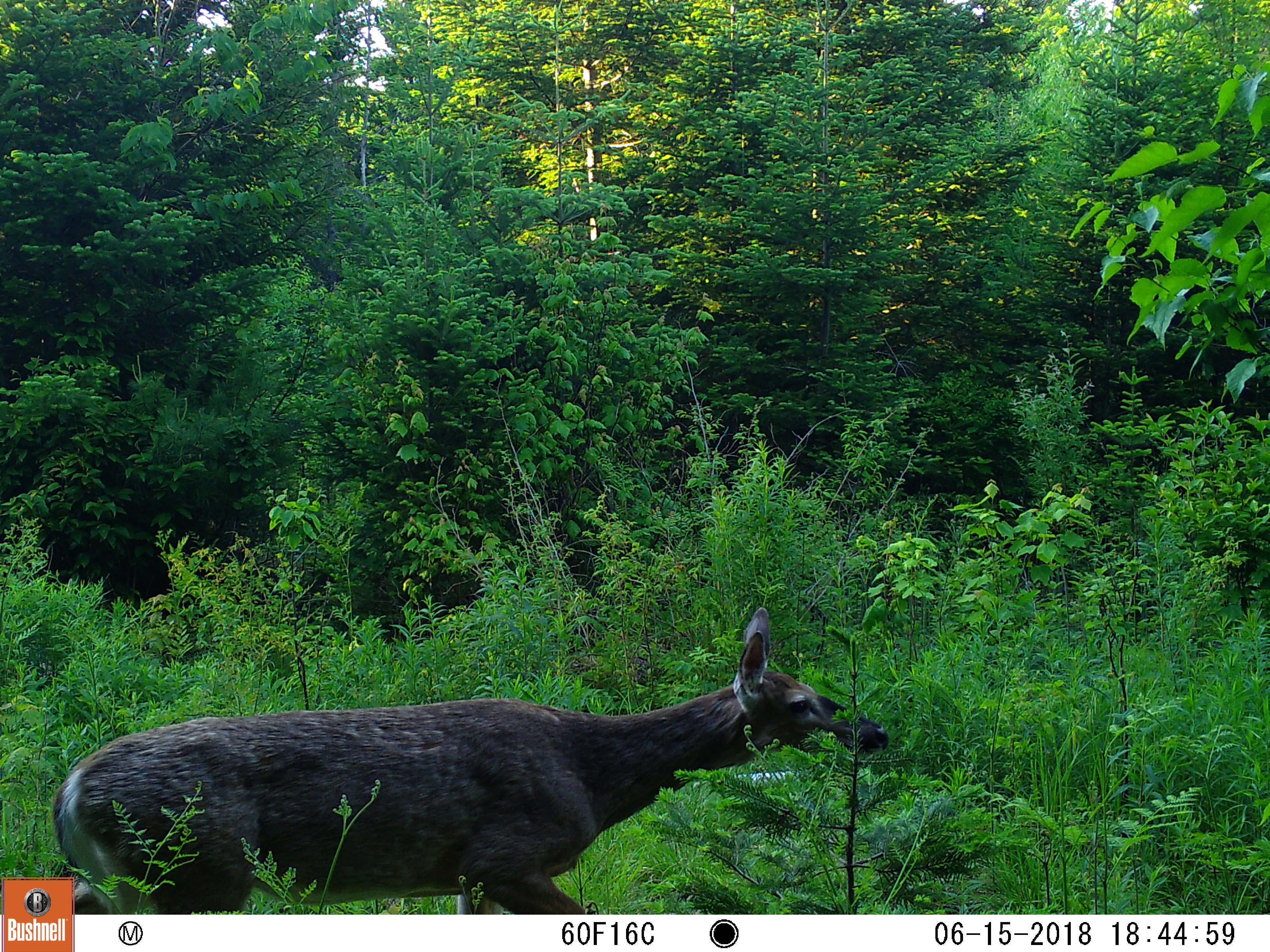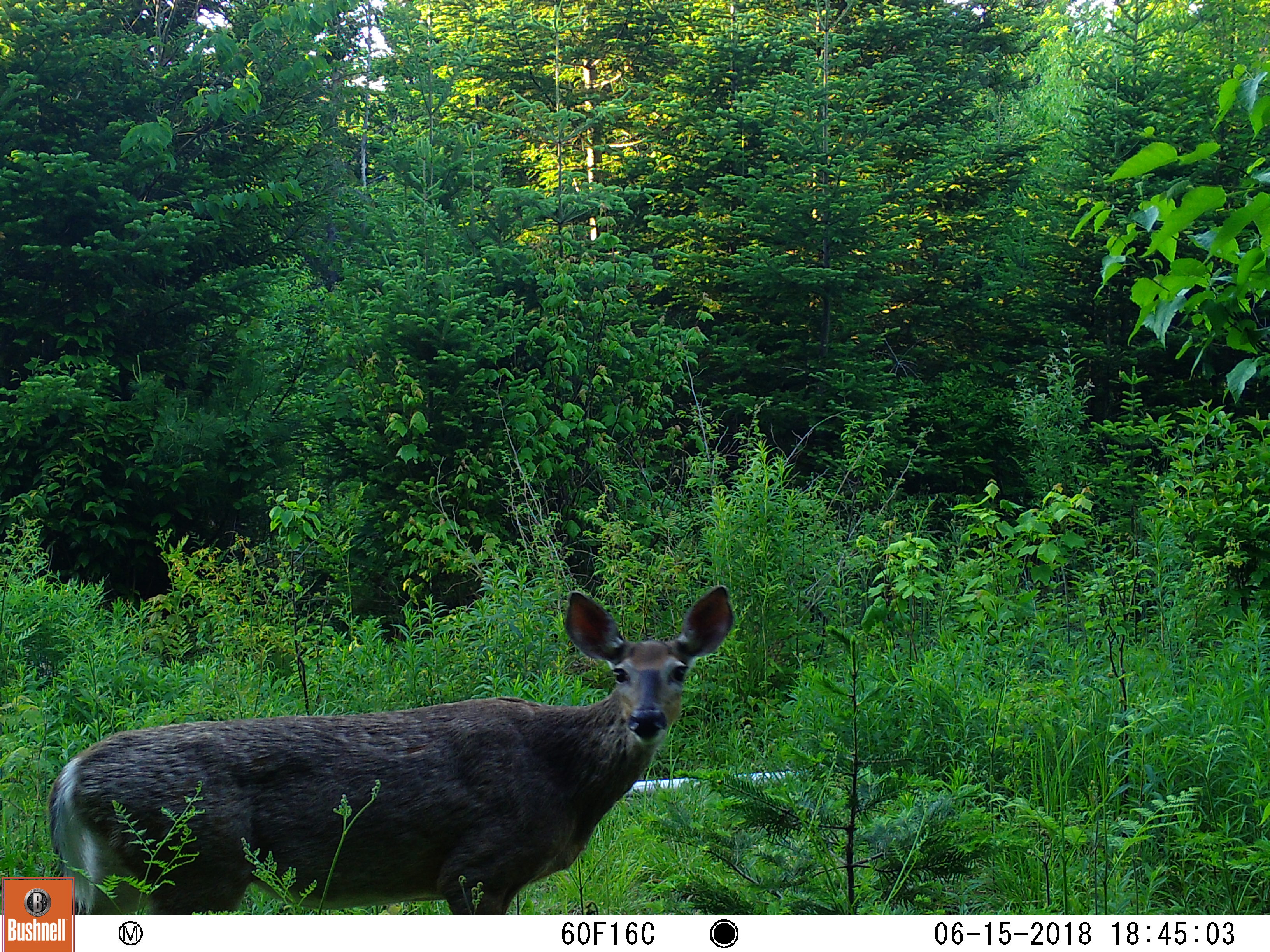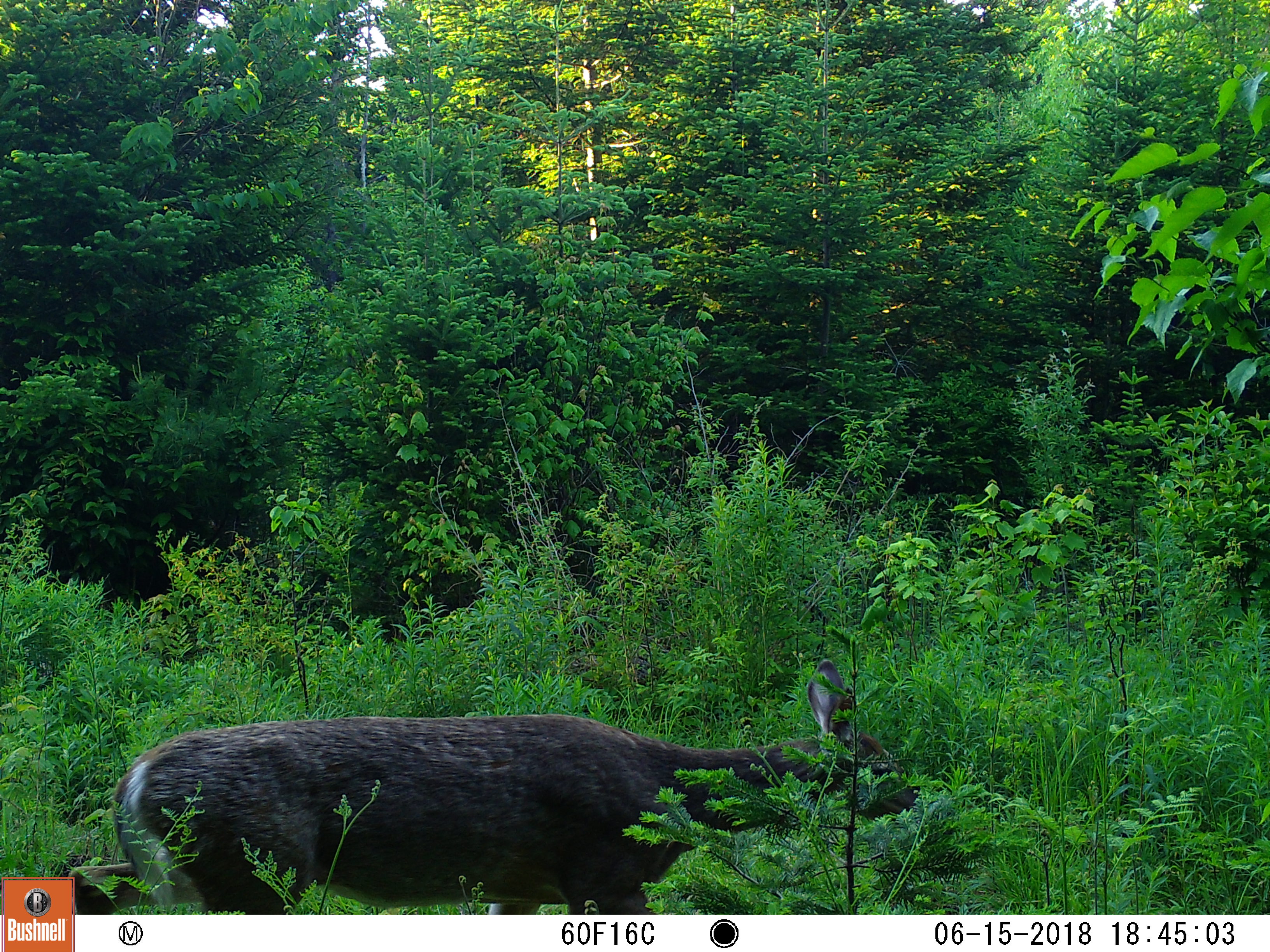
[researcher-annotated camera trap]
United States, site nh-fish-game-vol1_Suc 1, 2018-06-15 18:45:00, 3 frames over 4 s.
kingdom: Animalia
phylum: Chordata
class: Mammalia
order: Artiodactyla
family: Cervidae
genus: Odocoileus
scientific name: Odocoileus virginianus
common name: white-tailed deer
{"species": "white-tailed deer (Odocoileus virginianus)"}